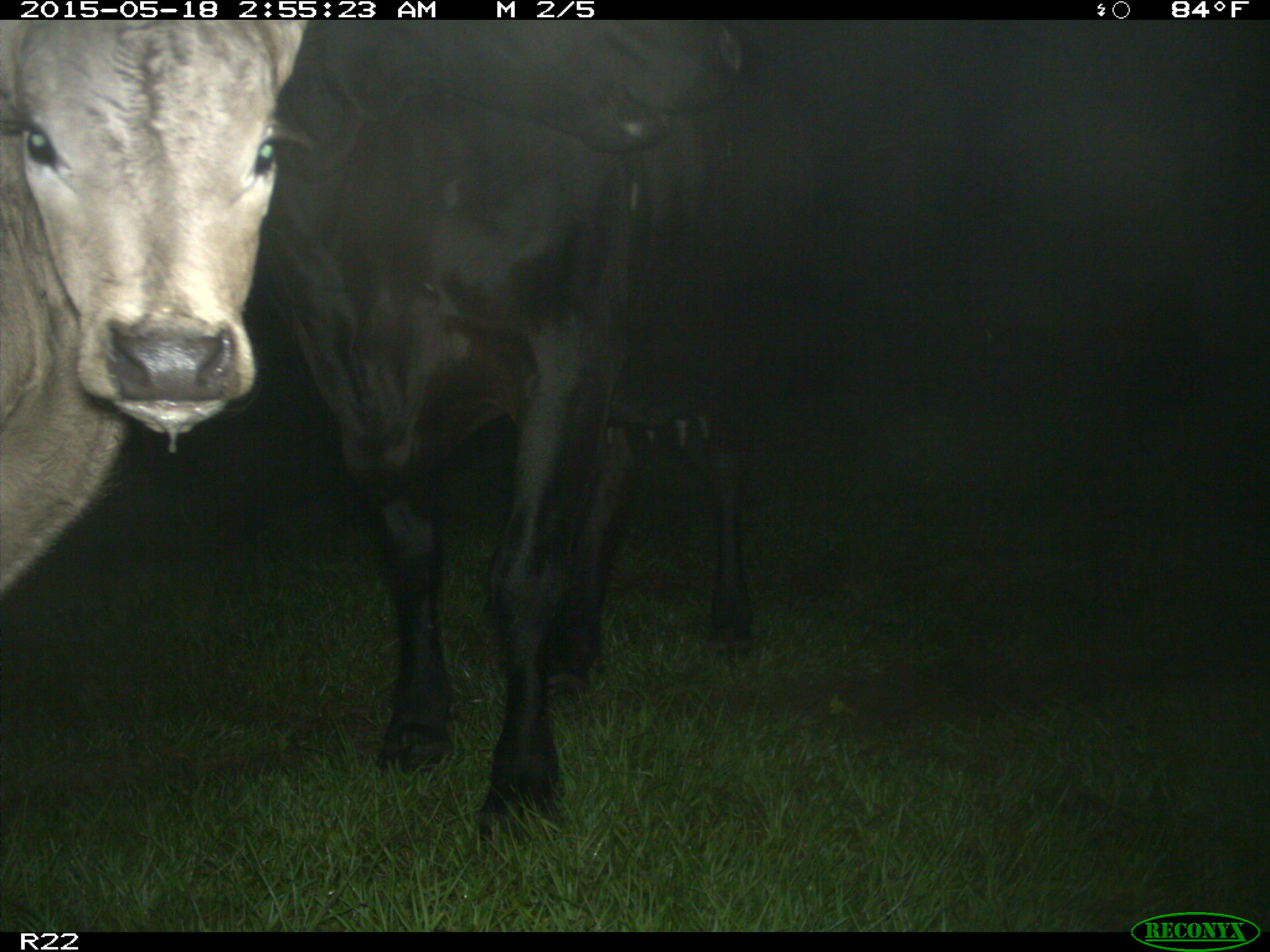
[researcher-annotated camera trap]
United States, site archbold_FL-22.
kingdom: Animalia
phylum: Chordata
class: Mammalia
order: Artiodactyla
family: Bovidae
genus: Bos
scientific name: Bos taurus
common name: domestic cow